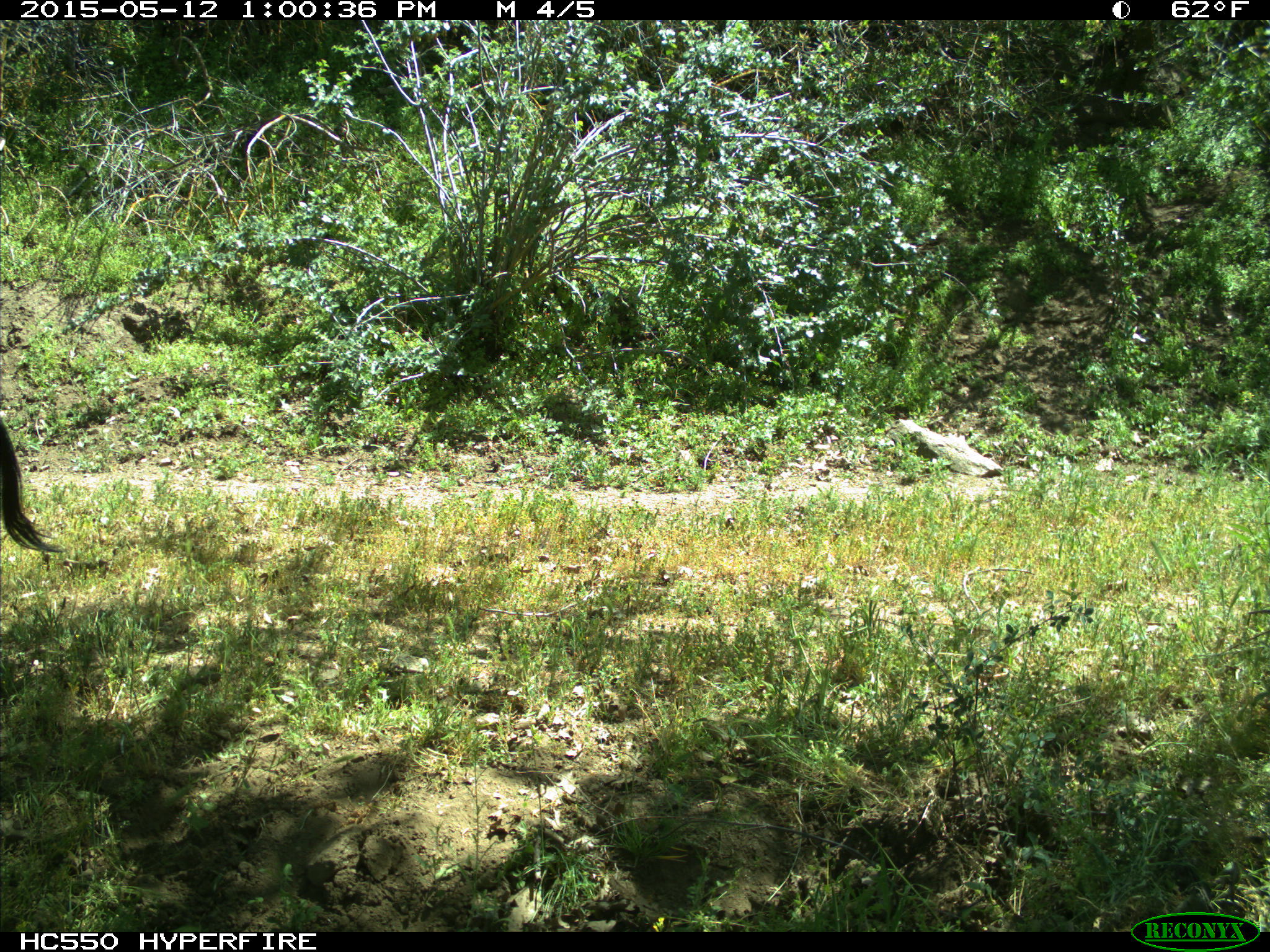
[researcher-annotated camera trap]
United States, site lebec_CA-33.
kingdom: Animalia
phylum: Chordata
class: Mammalia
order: Artiodactyla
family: Suidae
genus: Sus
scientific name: Sus scrofa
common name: wild boar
Sus scrofa (wild boar).